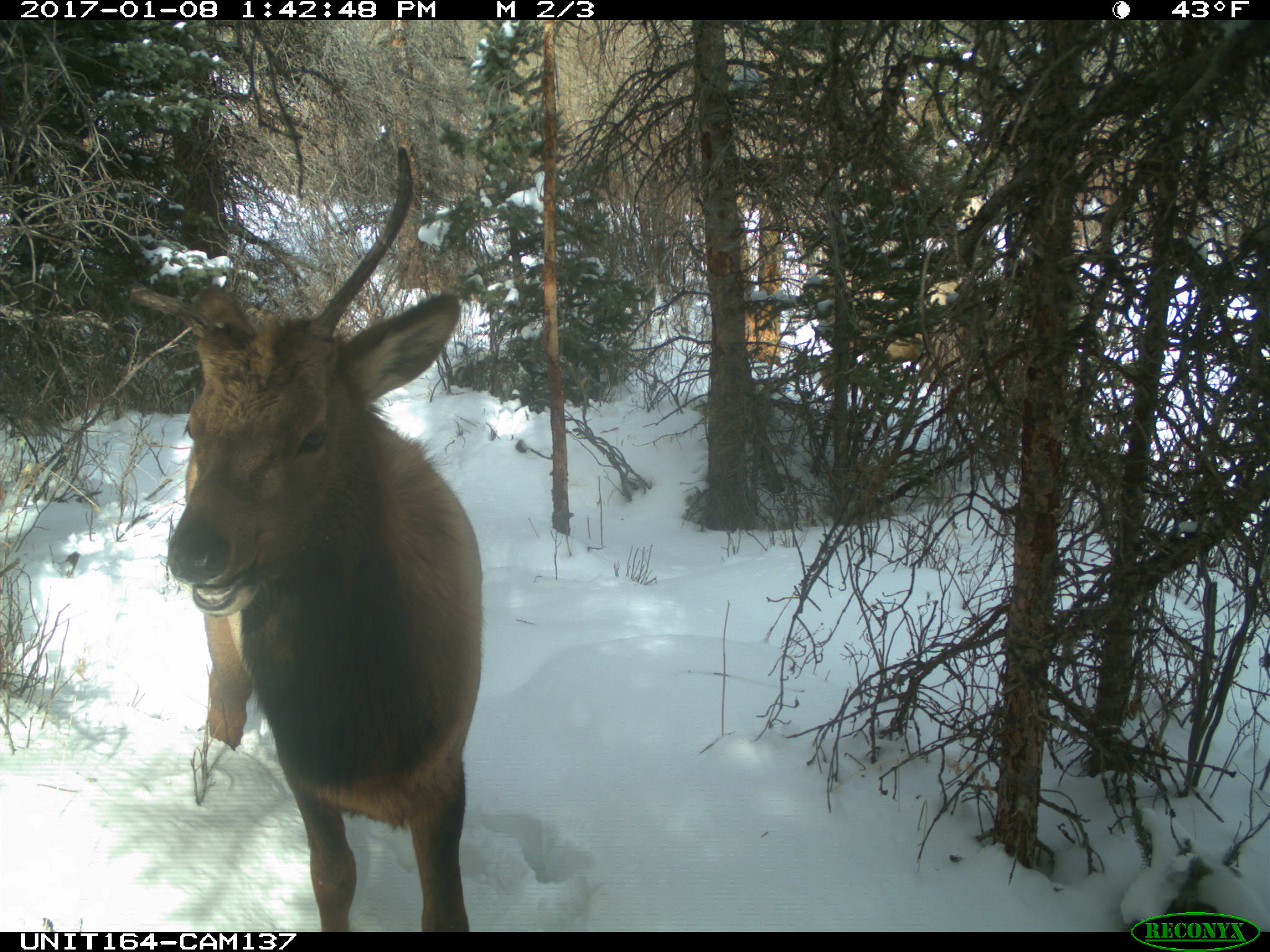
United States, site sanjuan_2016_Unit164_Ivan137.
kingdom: Animalia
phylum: Chordata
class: Mammalia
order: Artiodactyla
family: Cervidae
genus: Cervus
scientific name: Cervus elaphus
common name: red deer